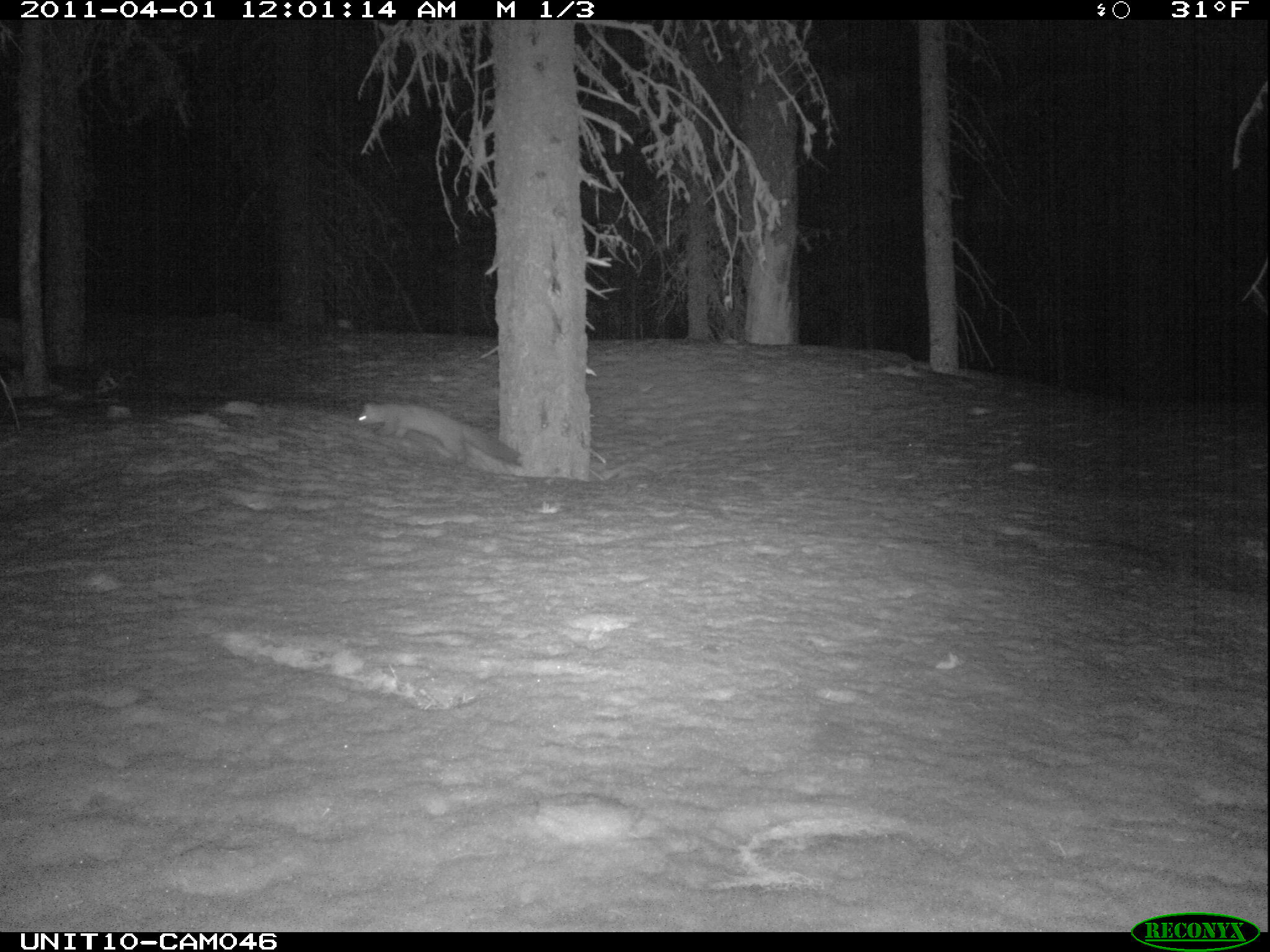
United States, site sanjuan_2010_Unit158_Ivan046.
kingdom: Animalia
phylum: Chordata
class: Mammalia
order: Carnivora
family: Mustelidae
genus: Martes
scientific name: Martes americana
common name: american marten